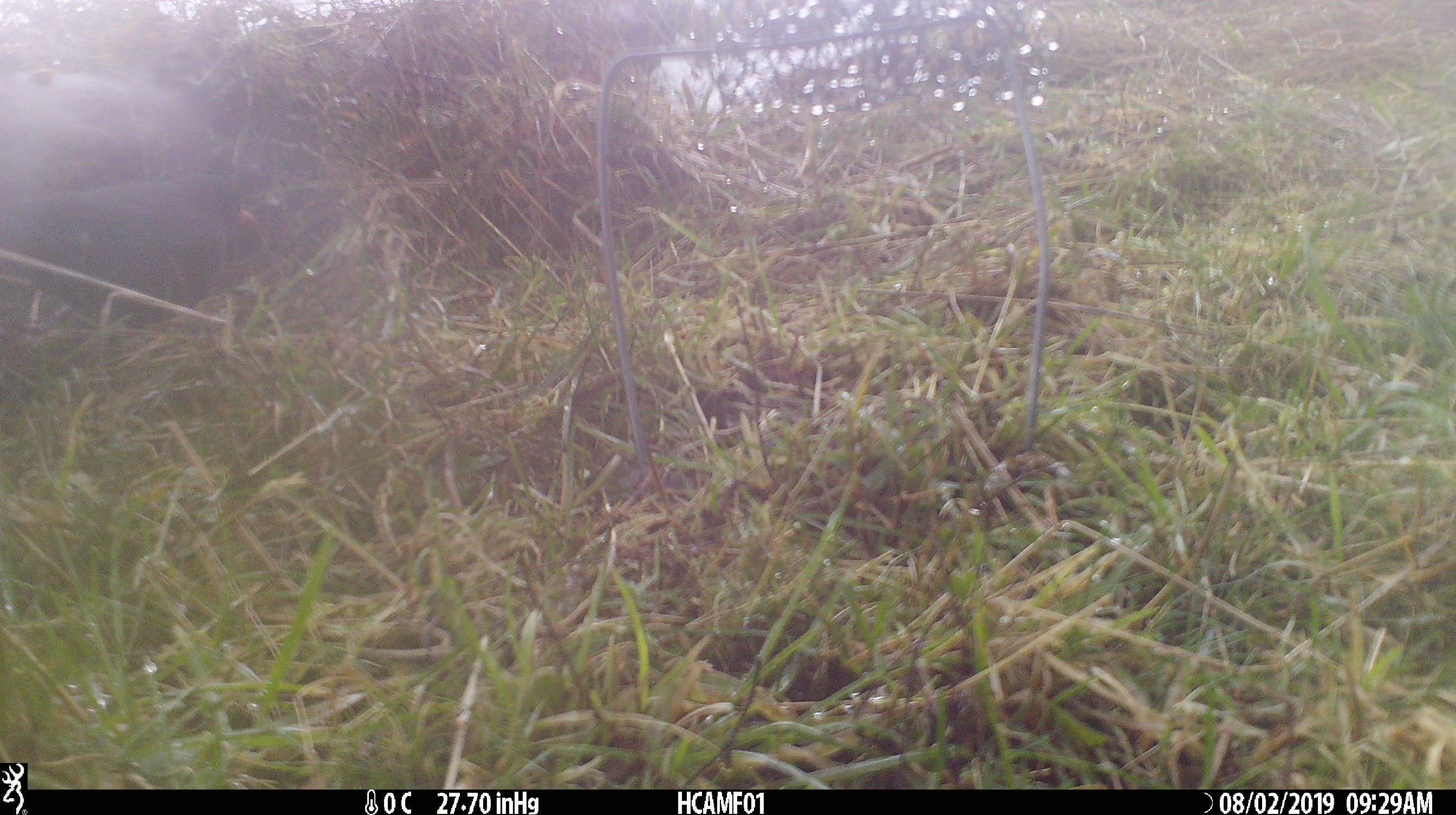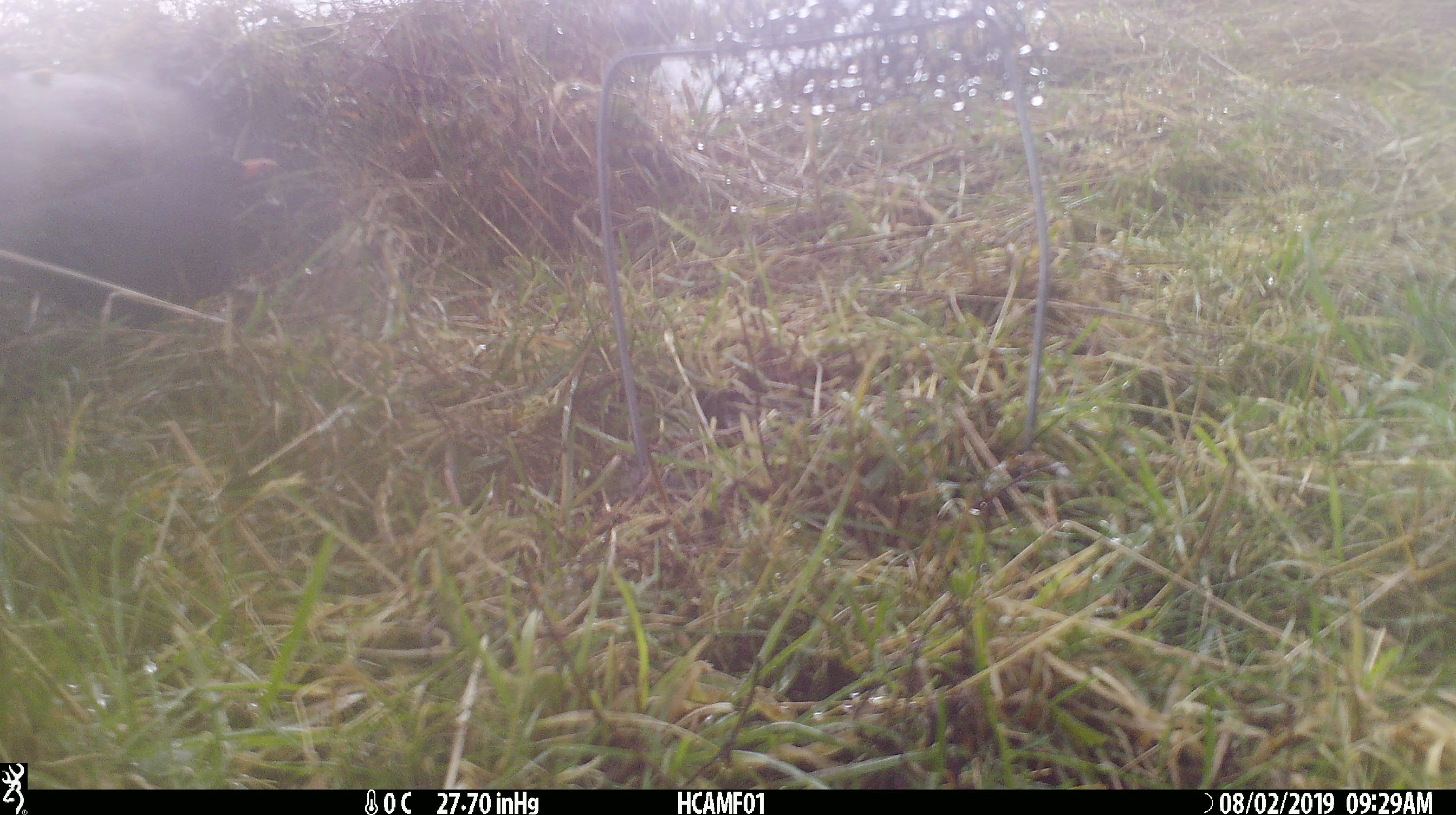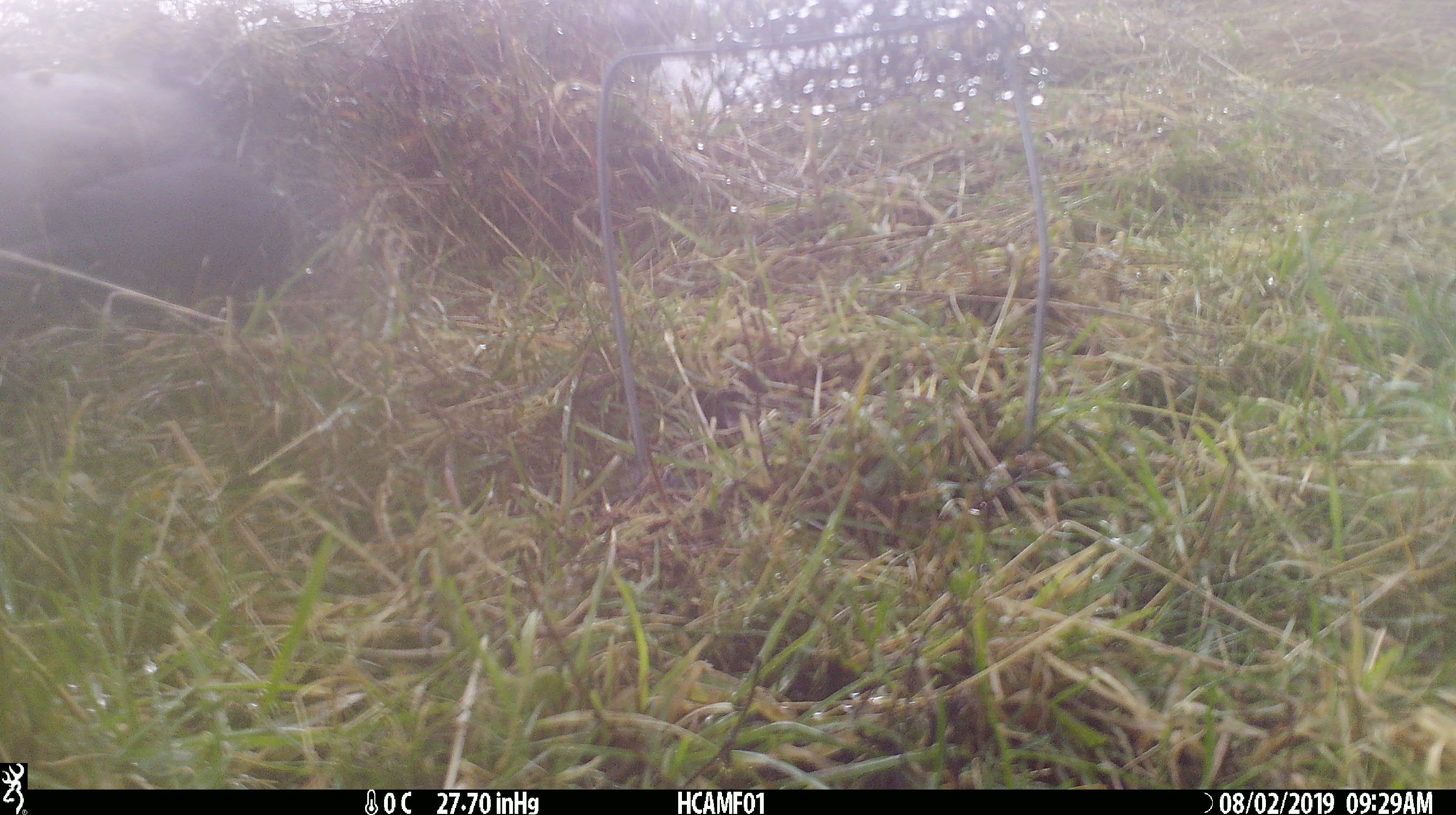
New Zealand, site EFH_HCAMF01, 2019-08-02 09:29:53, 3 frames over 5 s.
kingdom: Animalia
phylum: Chordata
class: Aves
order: Passeriformes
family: Turdidae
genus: Turdus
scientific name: Turdus merula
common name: eurasian blackbird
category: blackbird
Blackbird (eurasian blackbird) (Turdus merula).